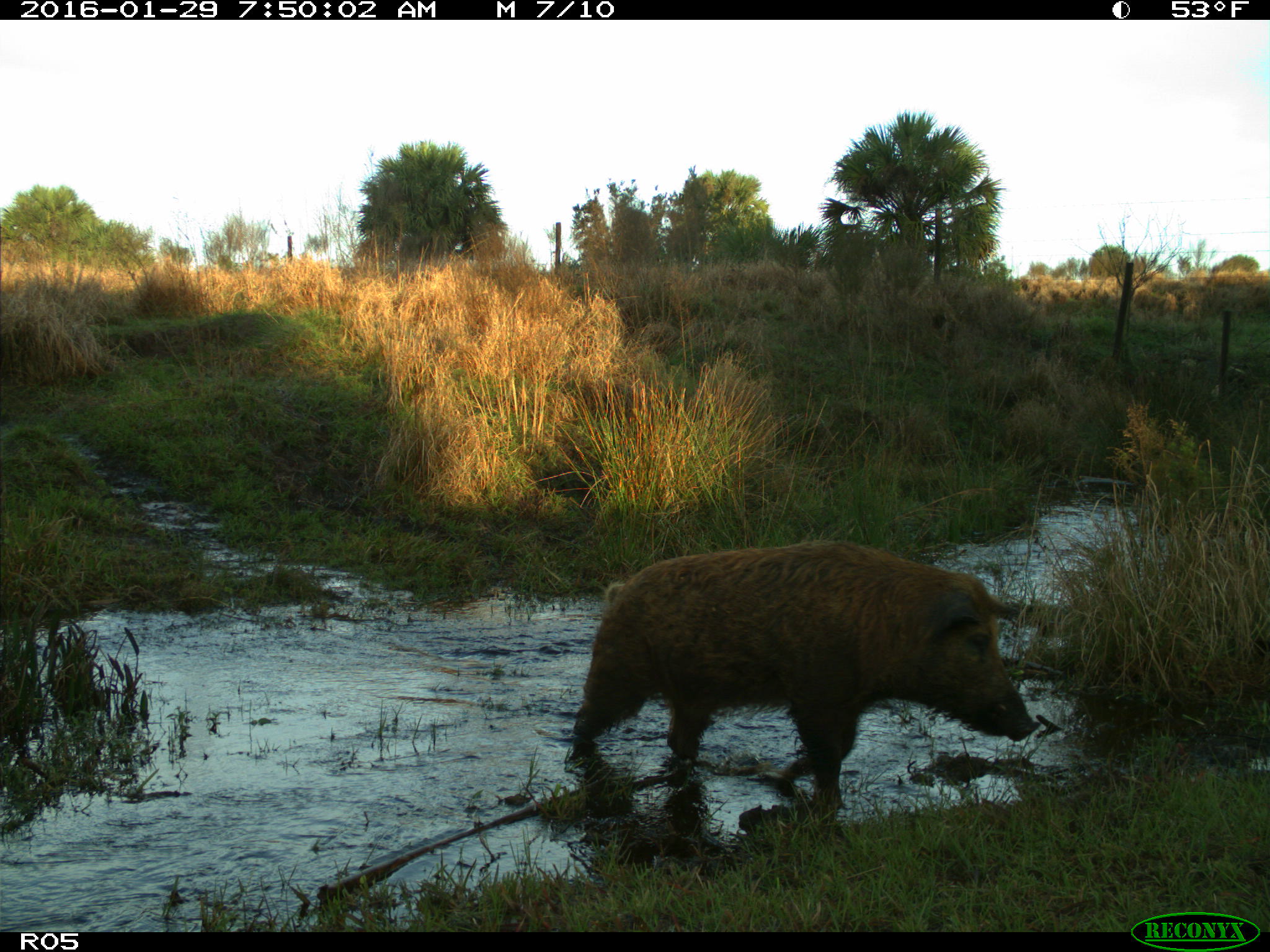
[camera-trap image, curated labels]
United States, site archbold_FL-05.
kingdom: Animalia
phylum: Chordata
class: Mammalia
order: Artiodactyla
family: Suidae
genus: Sus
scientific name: Sus scrofa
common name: wild boar